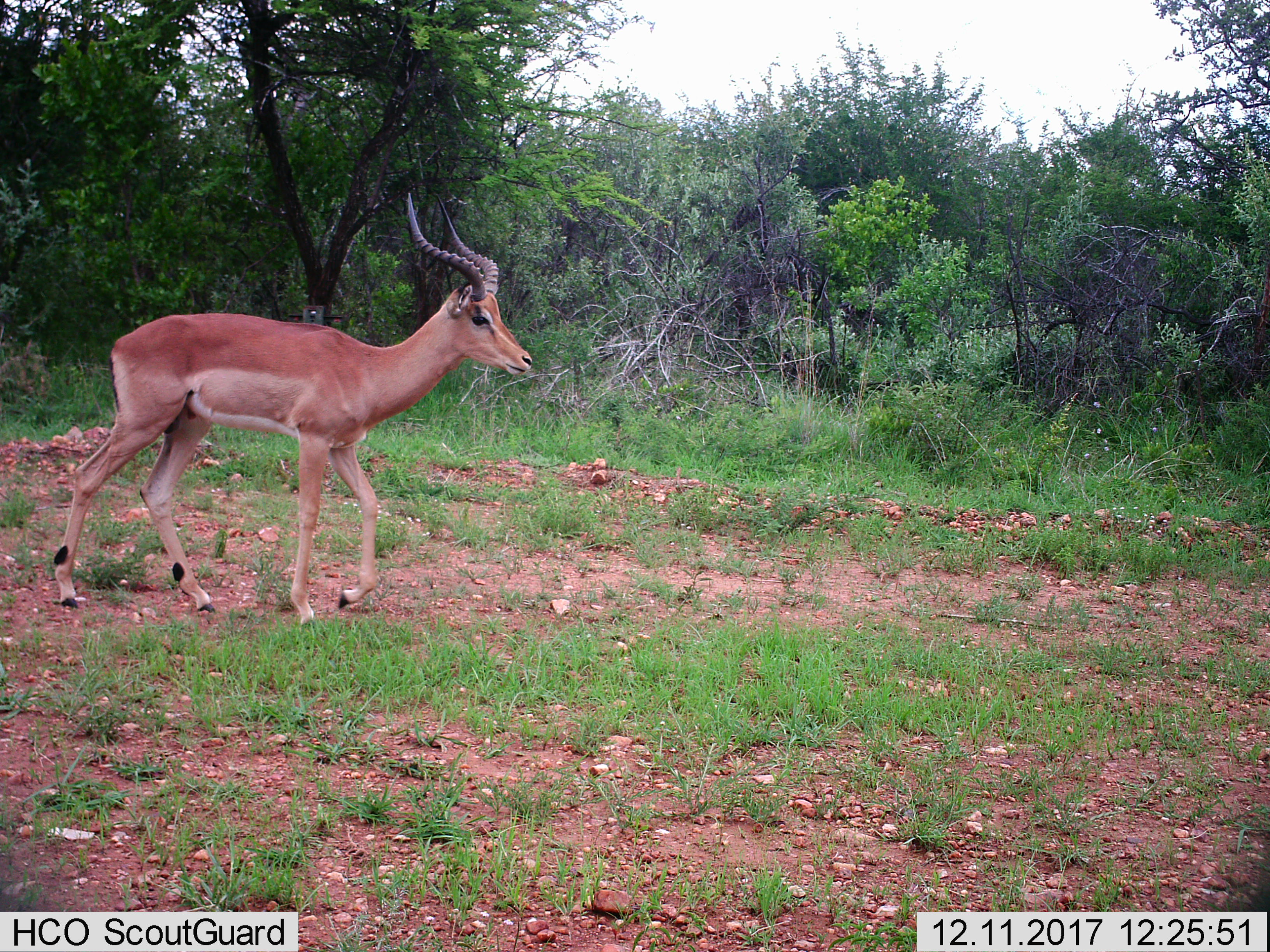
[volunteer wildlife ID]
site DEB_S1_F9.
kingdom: Animalia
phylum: Chordata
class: Mammalia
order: Artiodactyla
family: Bovidae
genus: Aepyceros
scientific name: Aepyceros melampus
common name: impala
Impala (Aepyceros melampus), count 1. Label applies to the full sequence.